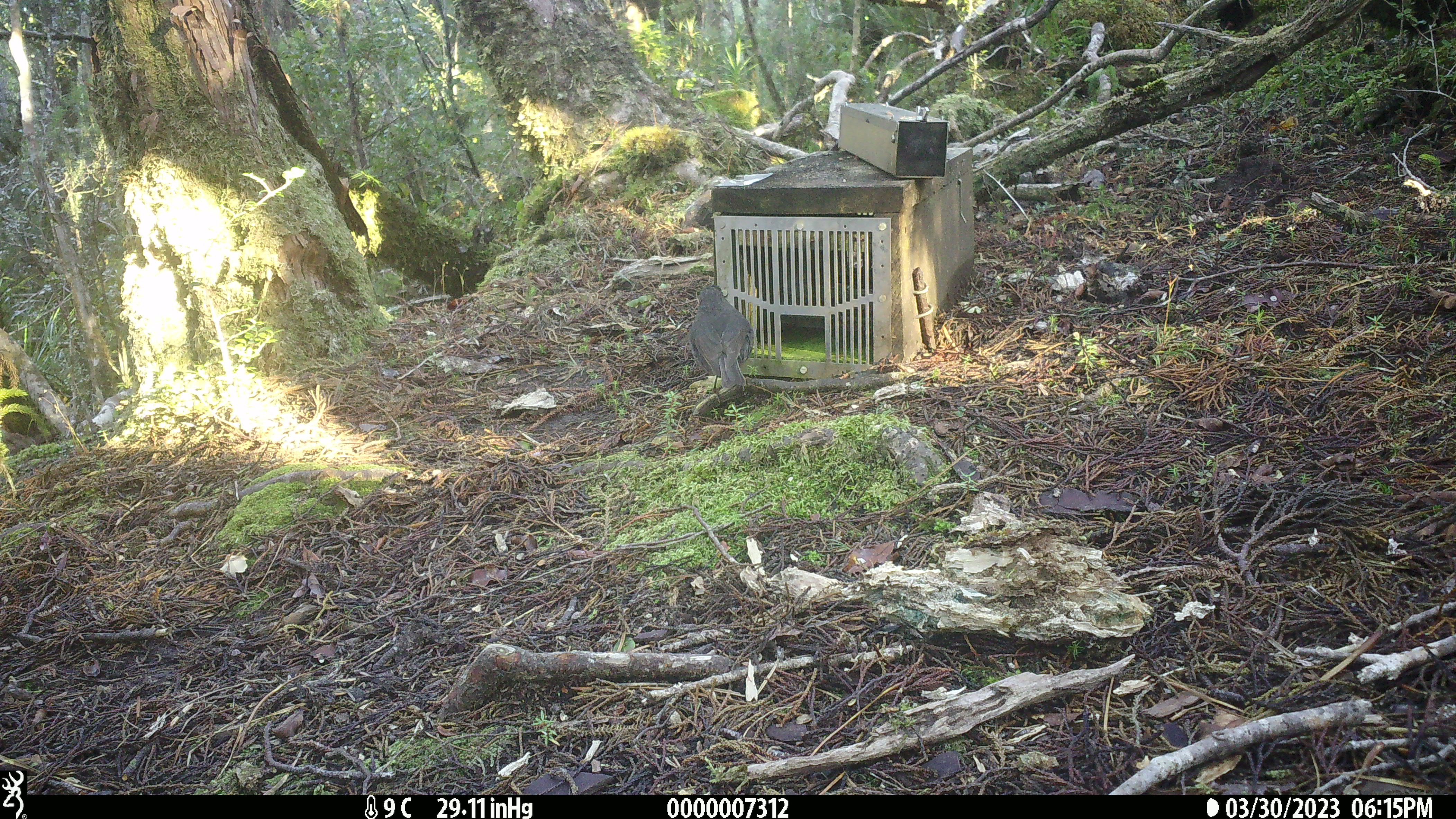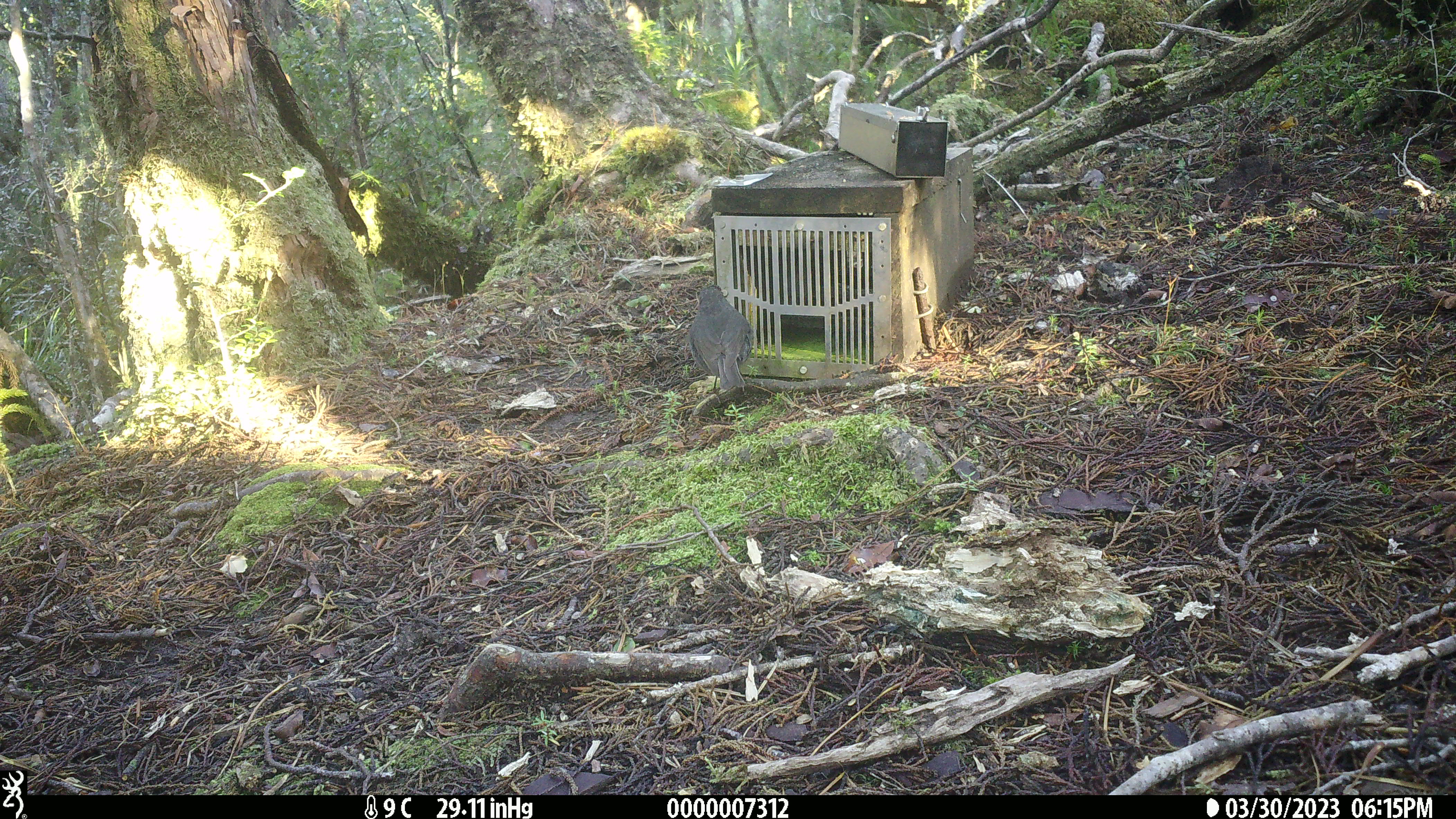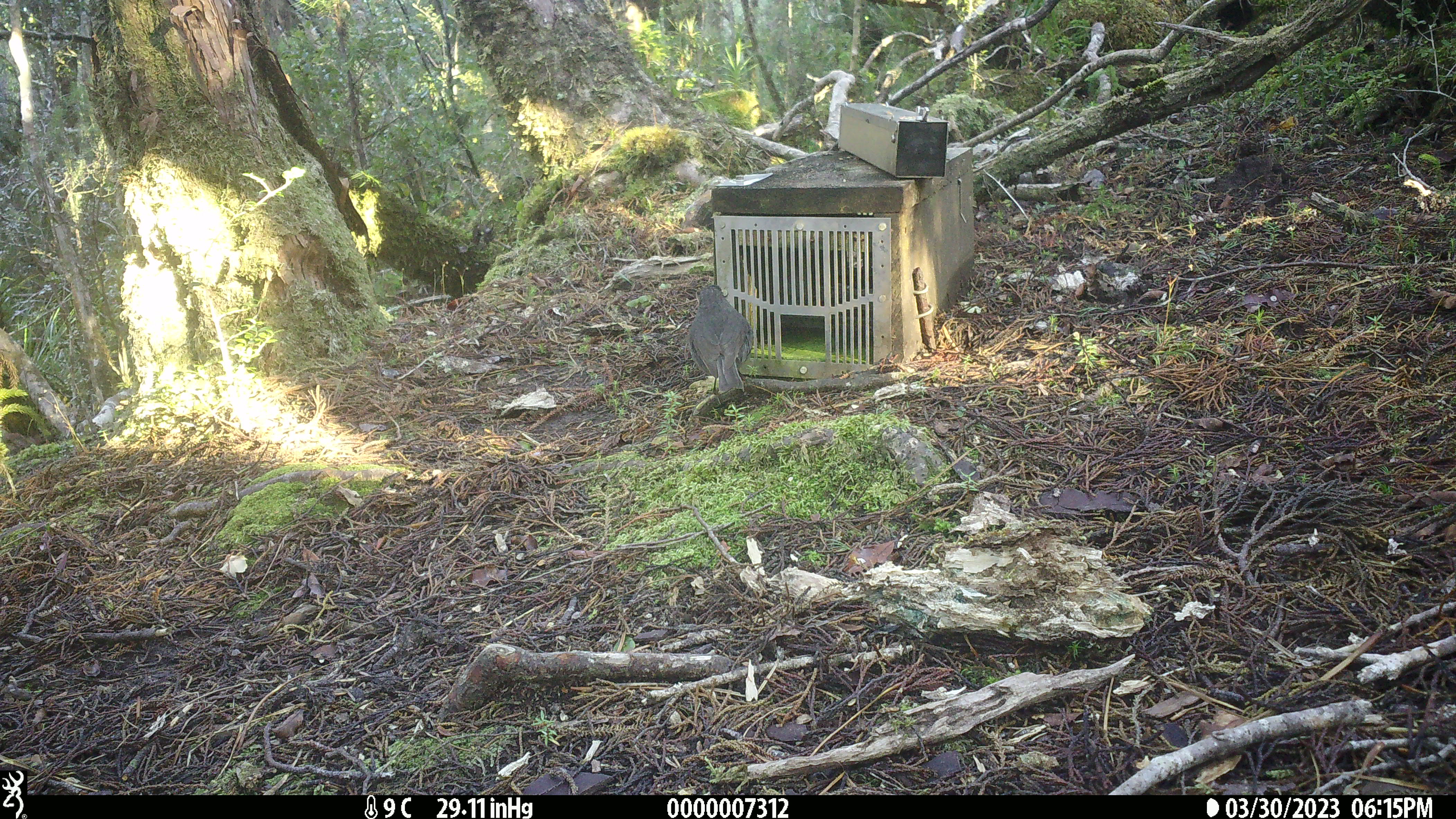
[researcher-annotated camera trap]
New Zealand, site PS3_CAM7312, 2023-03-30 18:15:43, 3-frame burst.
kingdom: Animalia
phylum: Chordata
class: Aves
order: Passeriformes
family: Petroicidae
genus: Petroica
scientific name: Petroica australis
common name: new zealand robin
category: robin